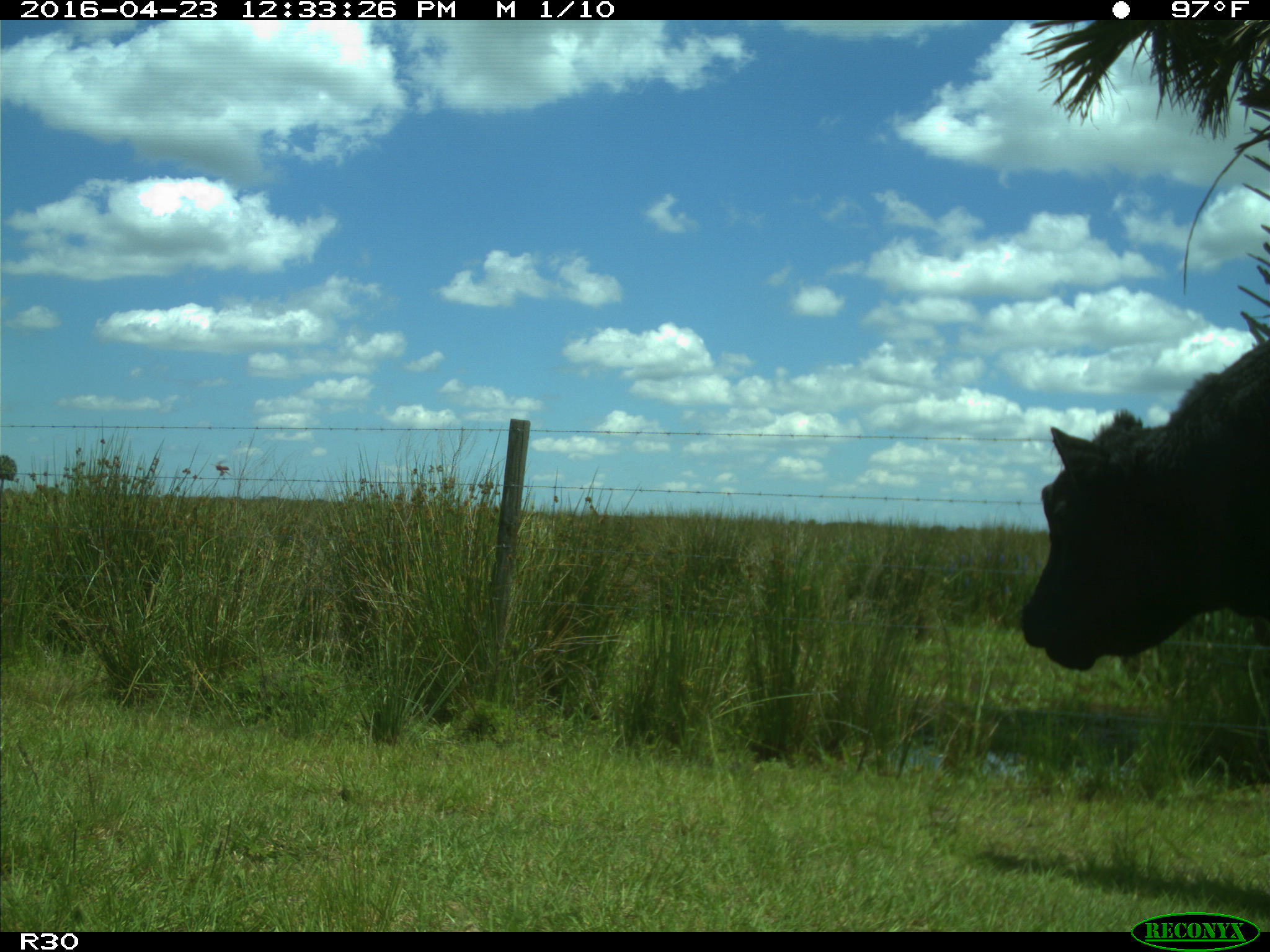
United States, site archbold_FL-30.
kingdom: Animalia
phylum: Chordata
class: Mammalia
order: Artiodactyla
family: Bovidae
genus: Bos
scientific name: Bos taurus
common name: domestic cow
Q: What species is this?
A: Bos taurus (domestic cow).